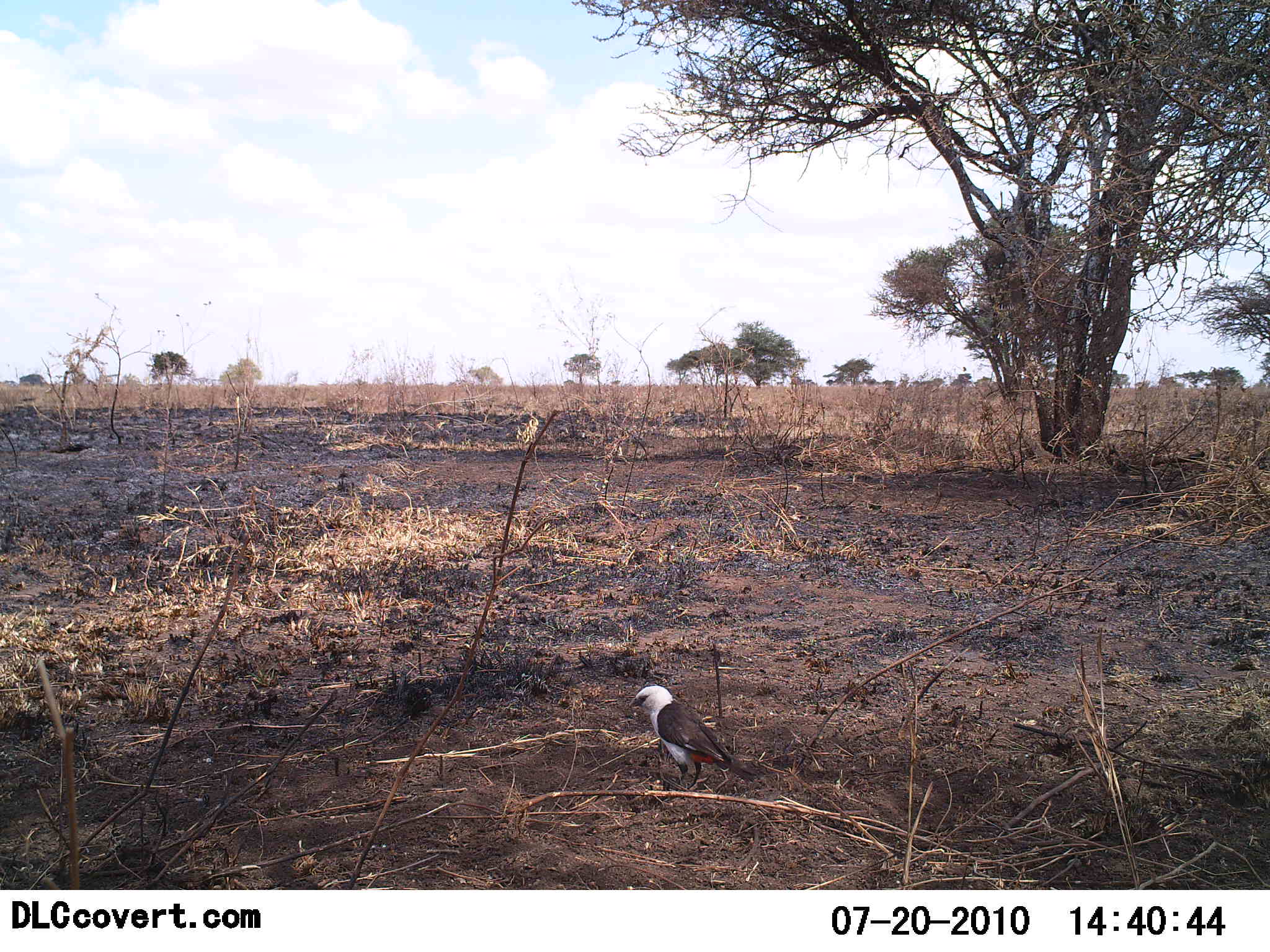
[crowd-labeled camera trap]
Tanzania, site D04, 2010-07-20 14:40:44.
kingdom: Animalia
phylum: Chordata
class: Aves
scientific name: Aves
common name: bird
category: otherbird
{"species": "otherbird (bird) (Aves)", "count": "1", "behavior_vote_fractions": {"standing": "92%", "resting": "17%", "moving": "0%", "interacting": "0%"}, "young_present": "0%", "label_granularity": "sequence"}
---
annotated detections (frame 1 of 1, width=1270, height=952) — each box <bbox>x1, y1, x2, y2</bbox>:
animal: <bbox>626, 681, 758, 798</bbox>